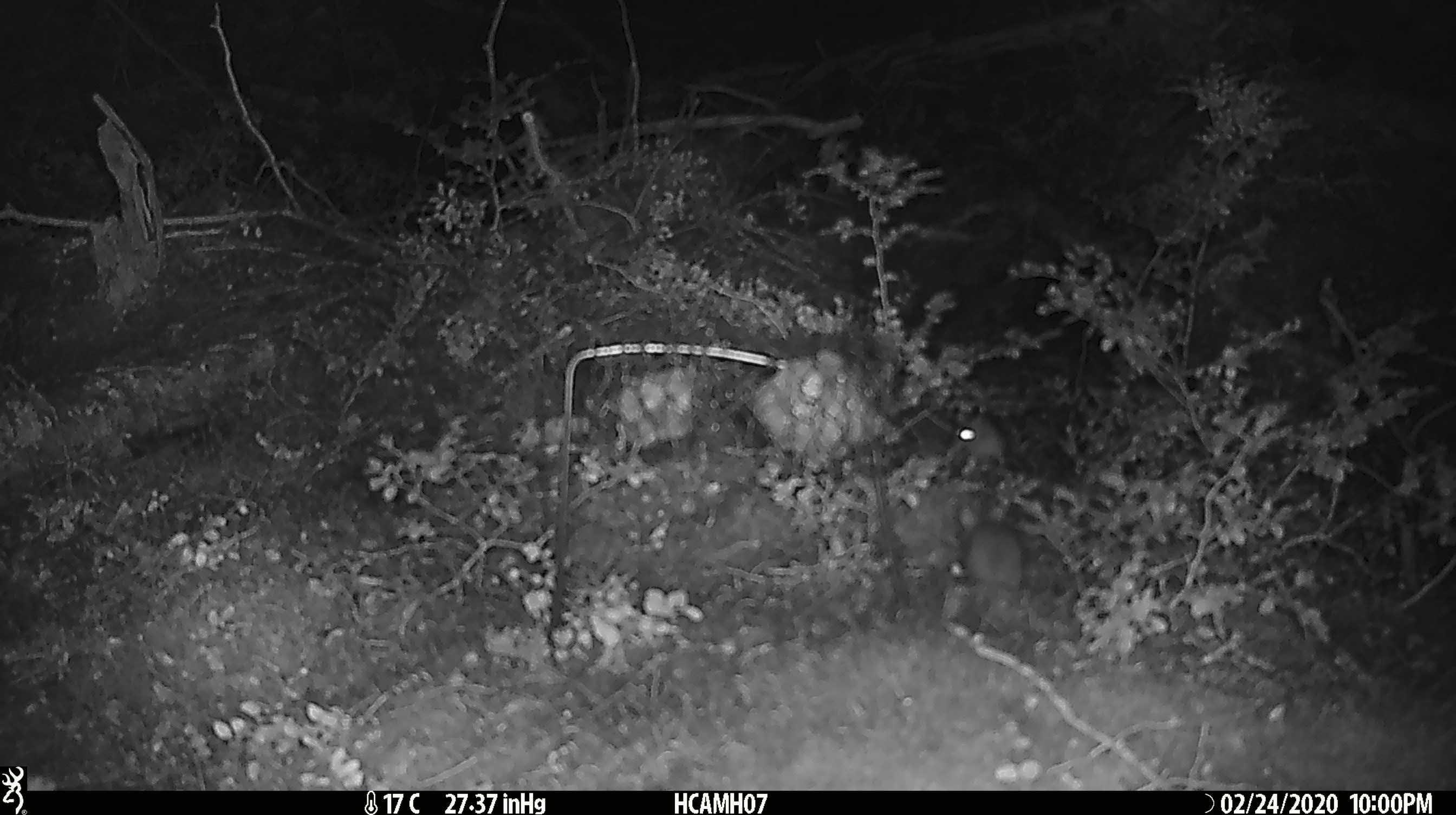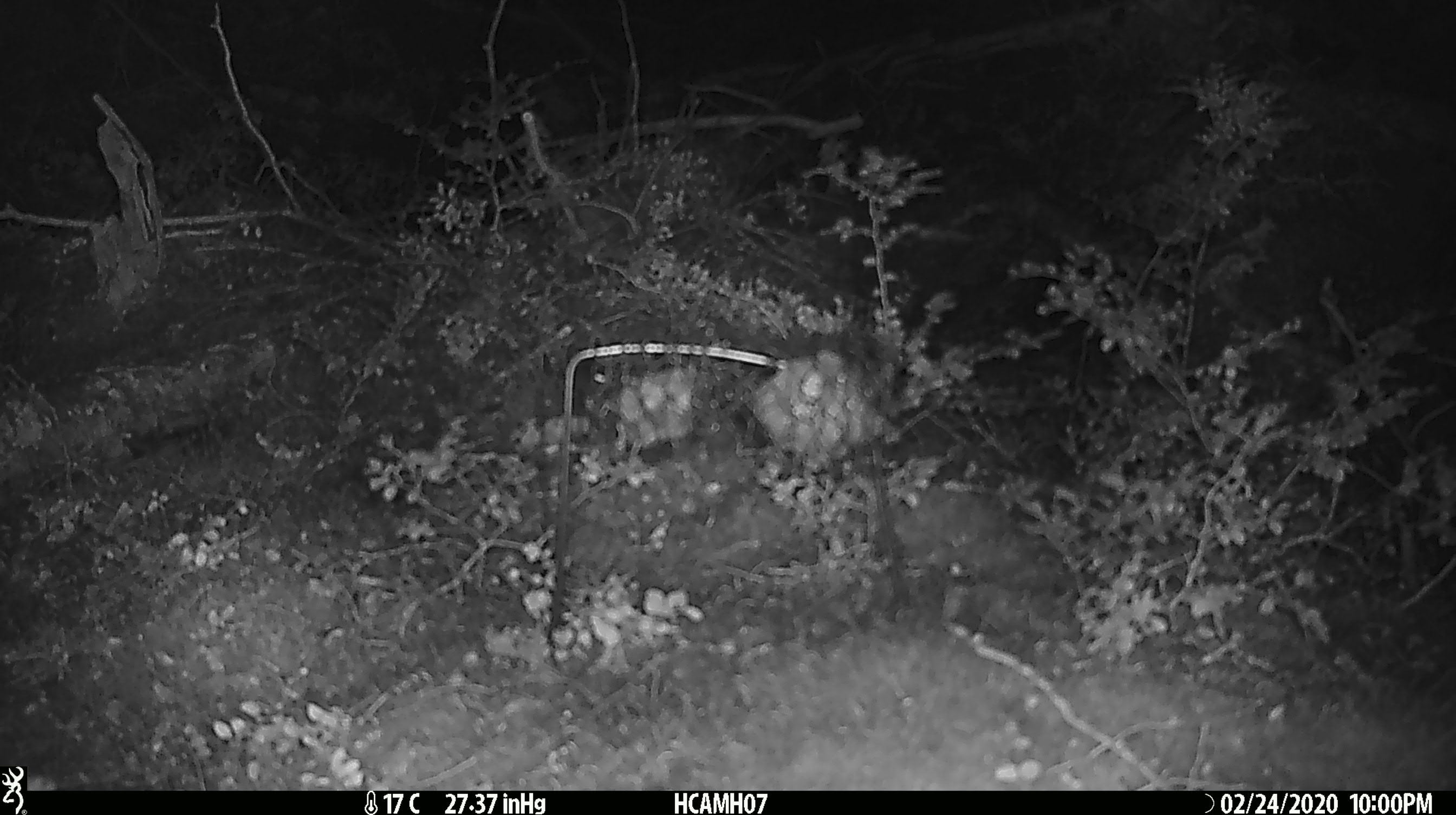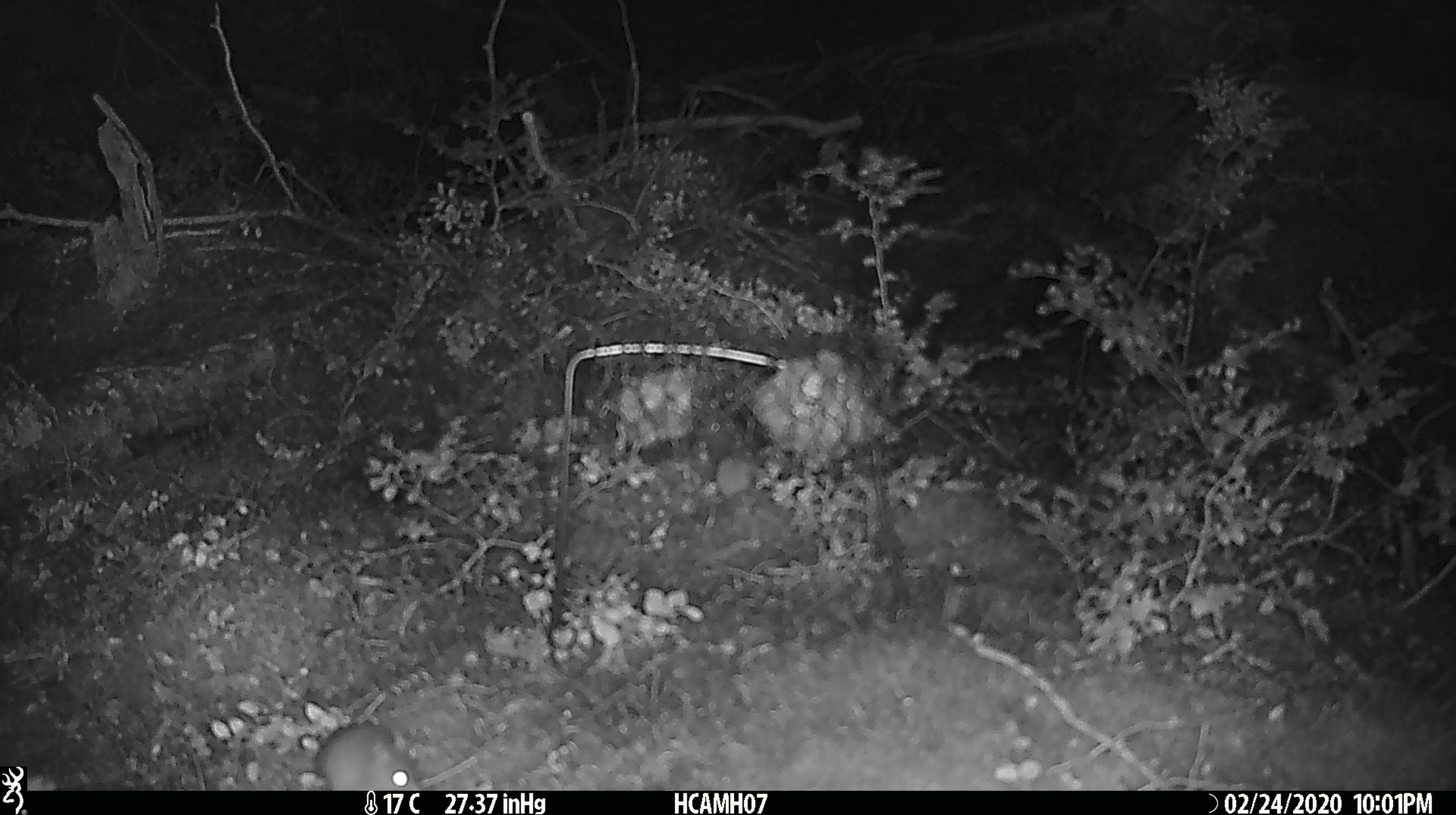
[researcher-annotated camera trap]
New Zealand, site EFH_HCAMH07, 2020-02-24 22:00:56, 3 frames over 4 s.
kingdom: Animalia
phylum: Chordata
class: Mammalia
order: Rodentia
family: Muridae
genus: Mus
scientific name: Mus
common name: mouse